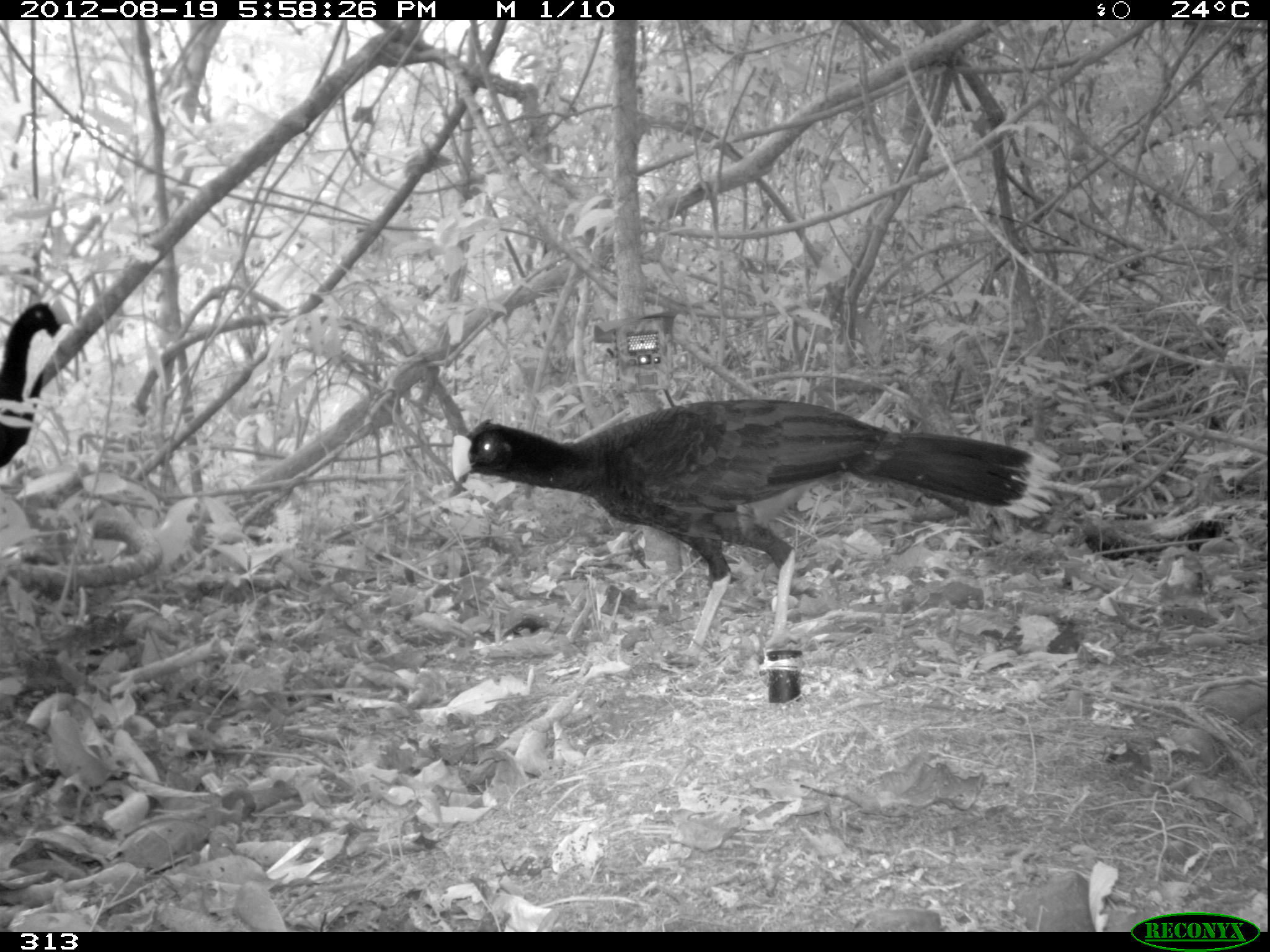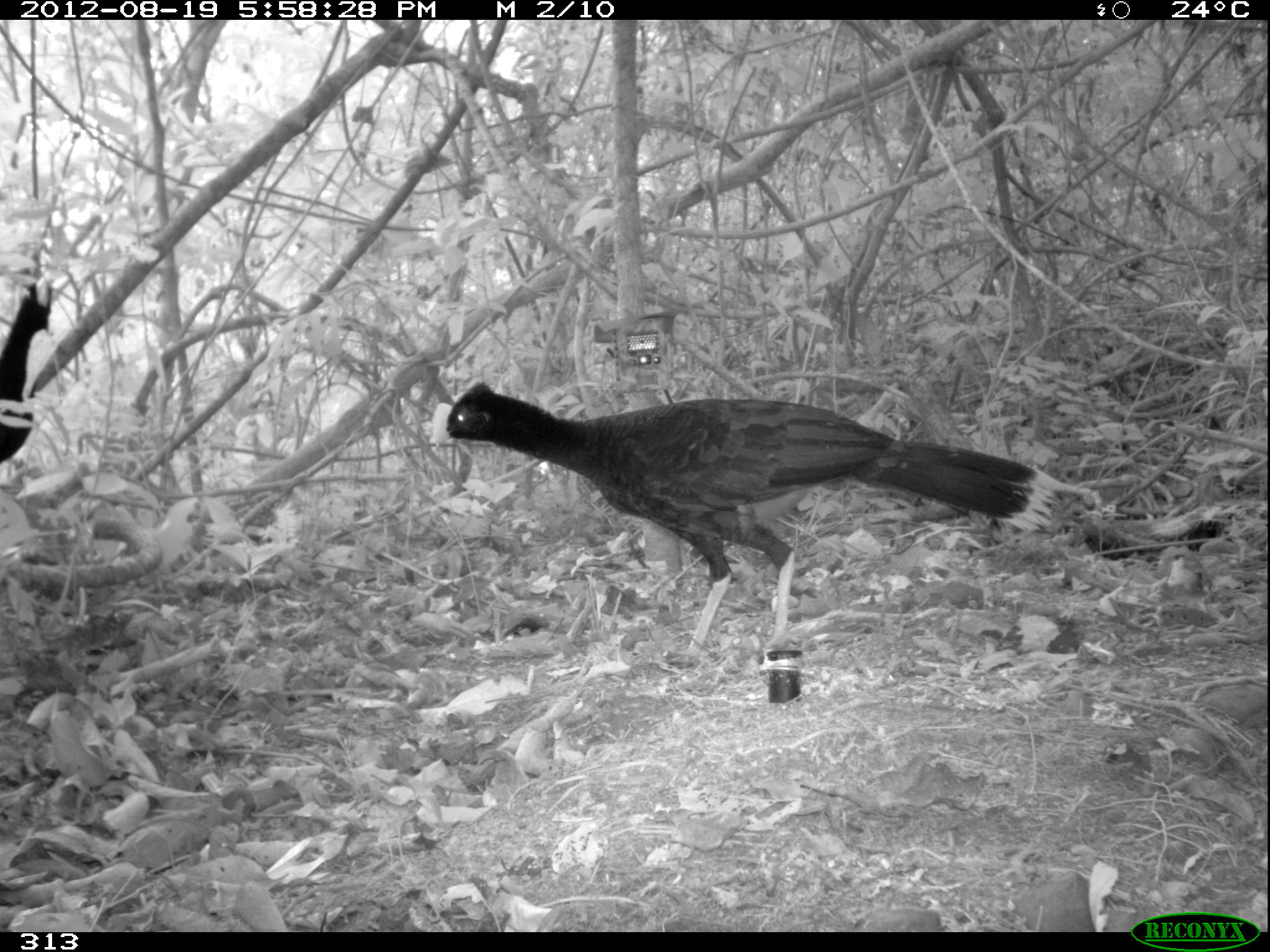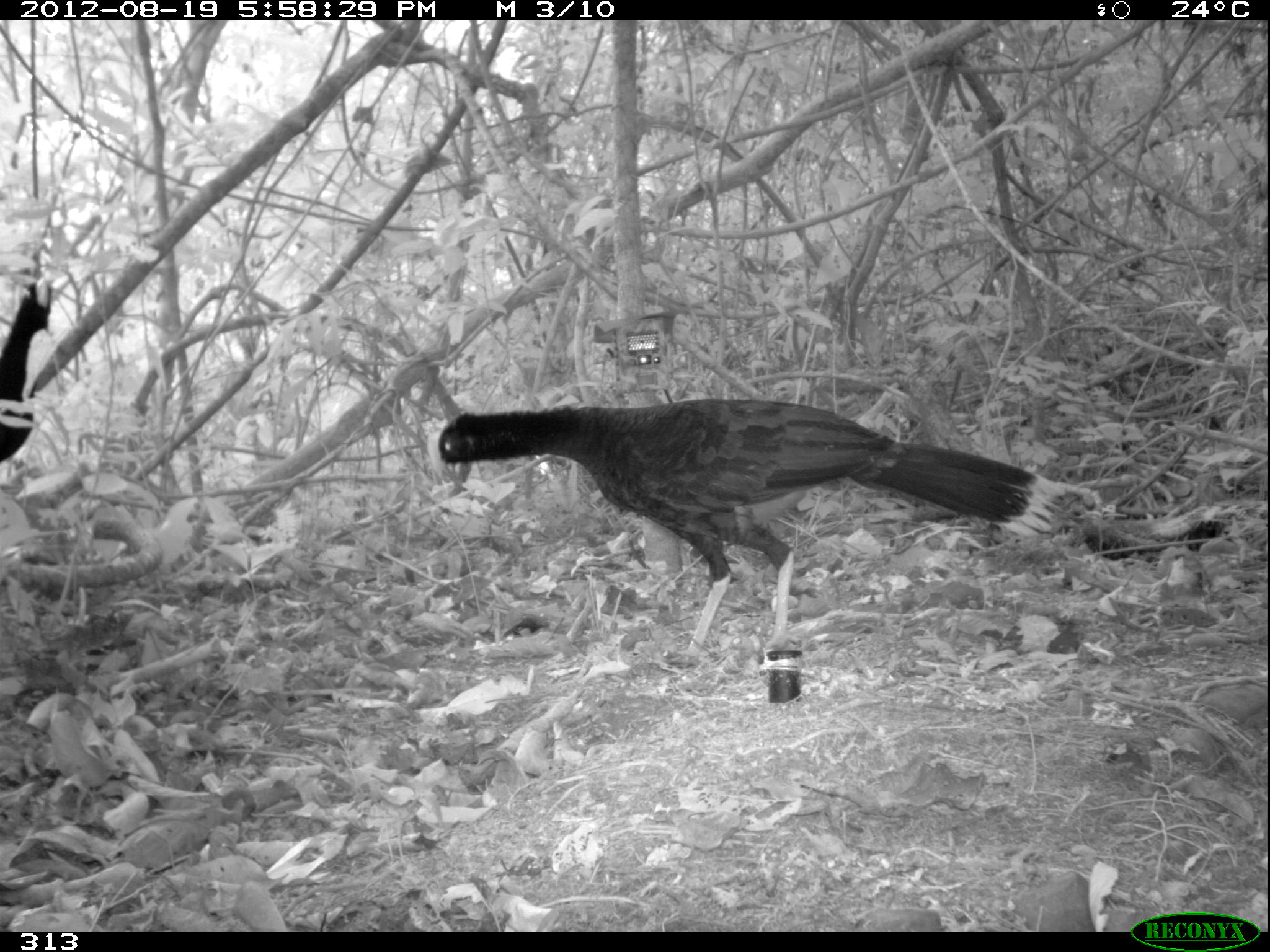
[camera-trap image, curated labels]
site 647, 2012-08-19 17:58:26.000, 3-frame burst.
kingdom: Animalia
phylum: Chordata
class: Aves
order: Galliformes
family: Cracidae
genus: Mitu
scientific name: Mitu tuberosum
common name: razor-billed curassow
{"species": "Mitu tuberosum (razor-billed curassow)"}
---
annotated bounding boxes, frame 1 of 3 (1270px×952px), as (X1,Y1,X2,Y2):
mitu tuberosum: (450,395,1061,669); (0,296,73,464)